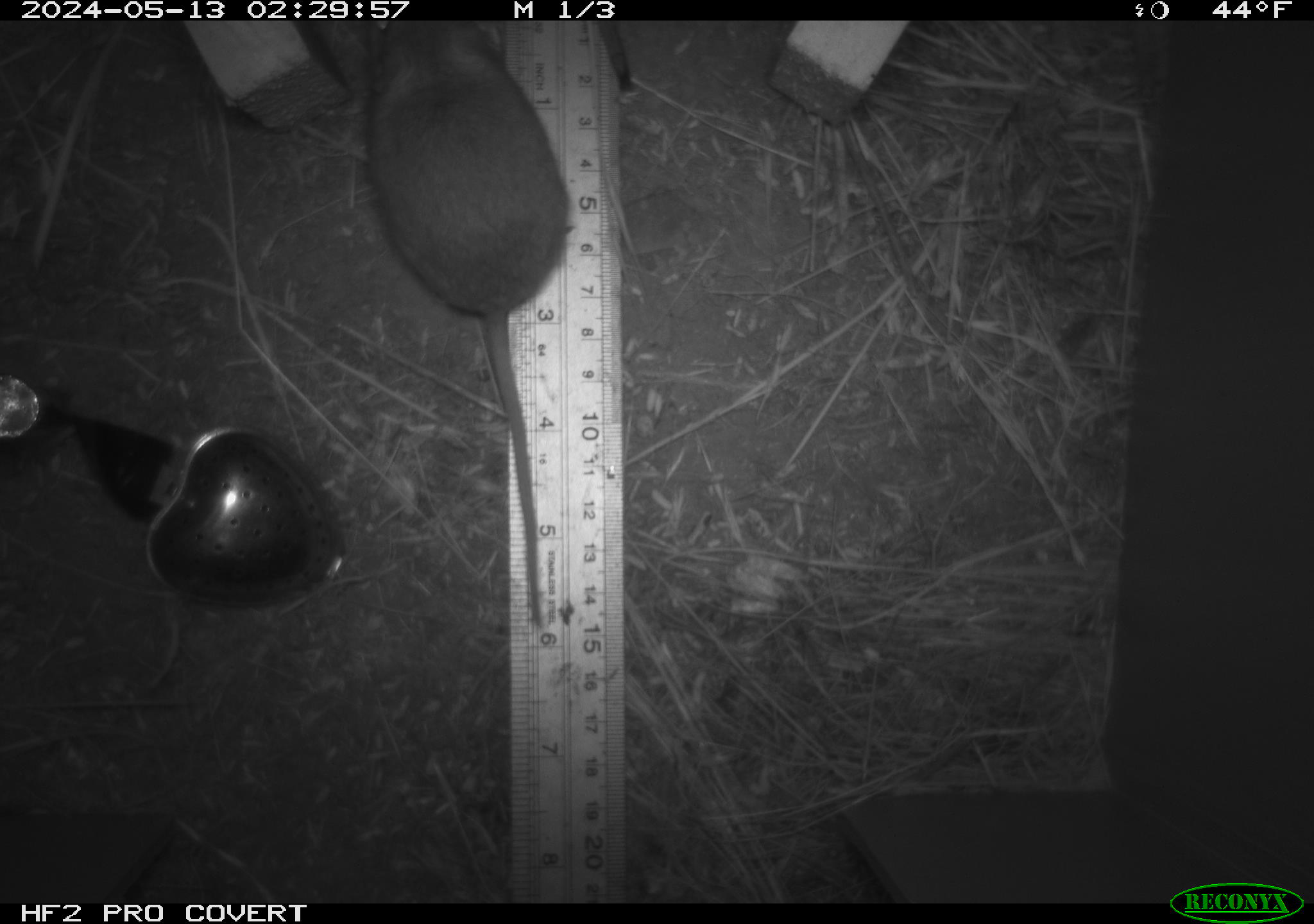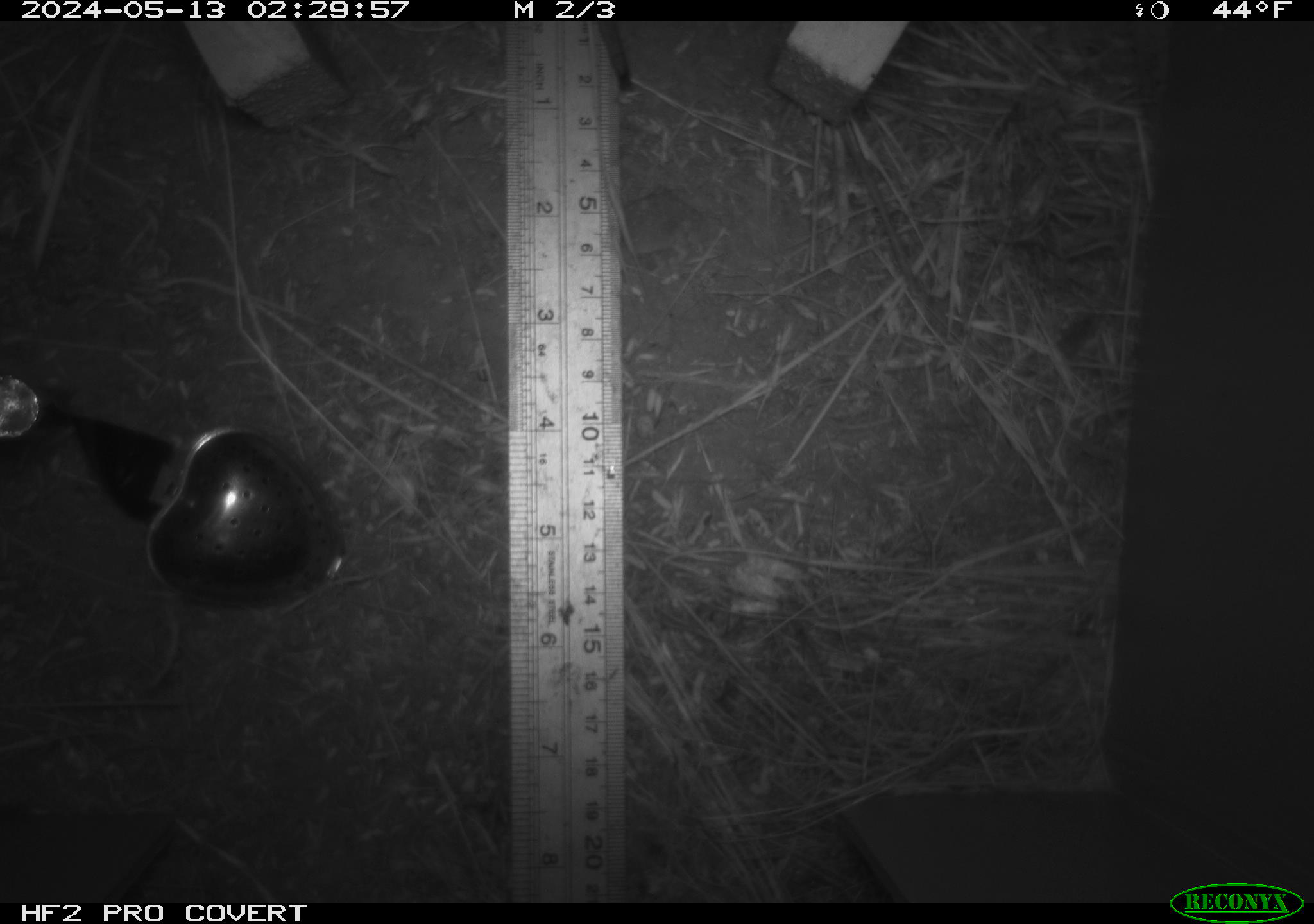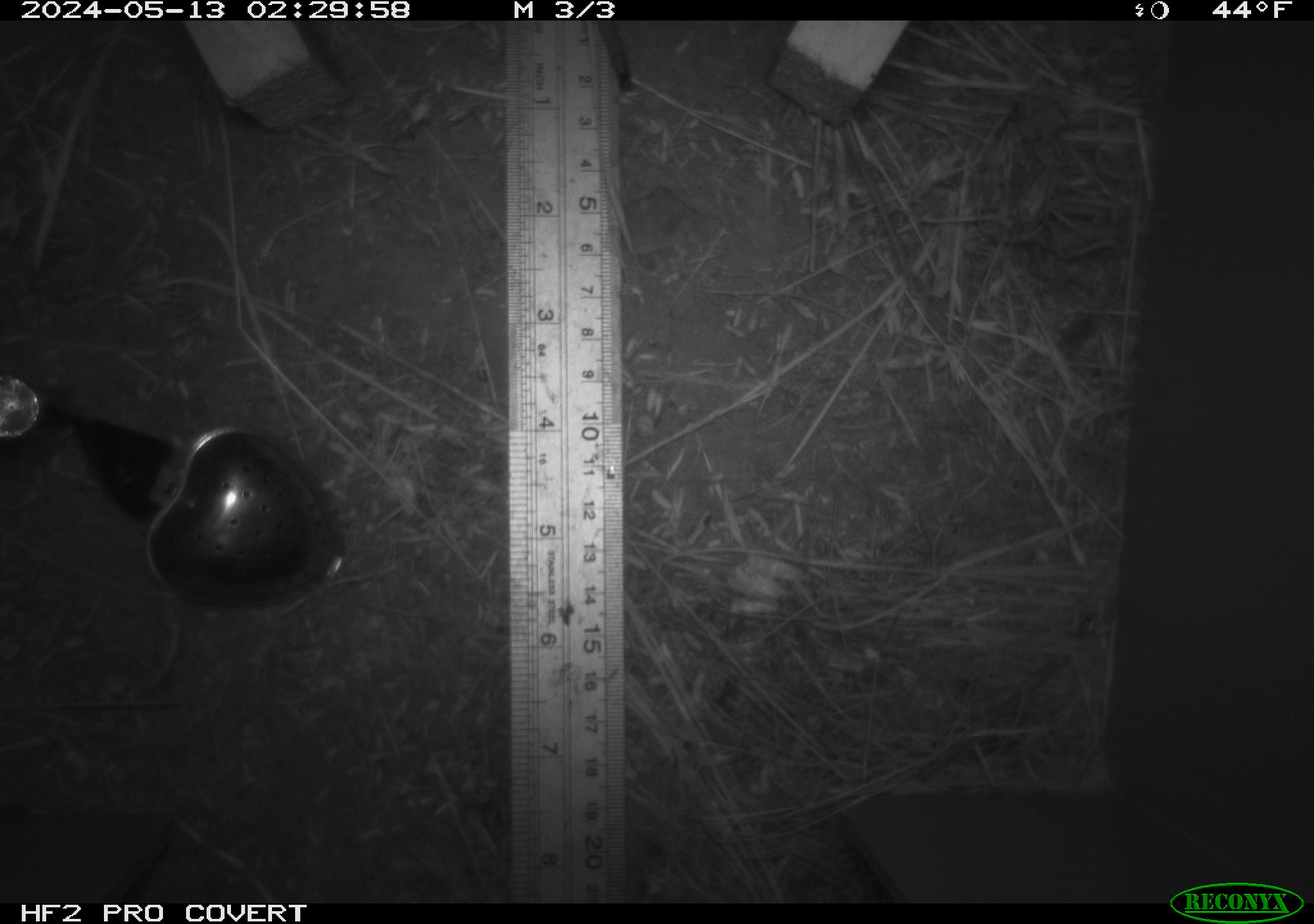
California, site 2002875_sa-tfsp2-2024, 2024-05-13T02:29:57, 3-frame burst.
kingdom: Animalia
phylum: Chordata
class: Mammalia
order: Rodentia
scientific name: Rodentia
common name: rodent